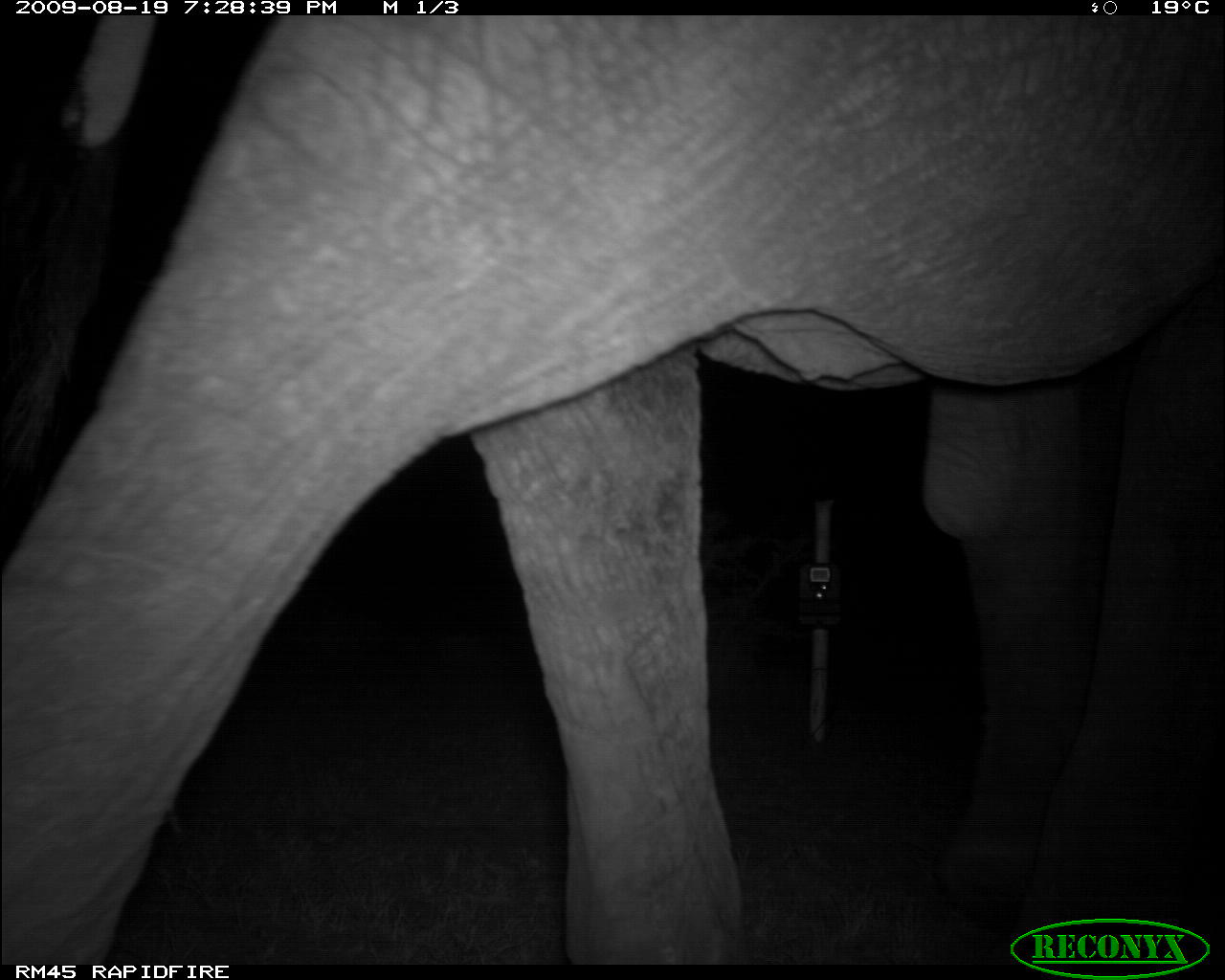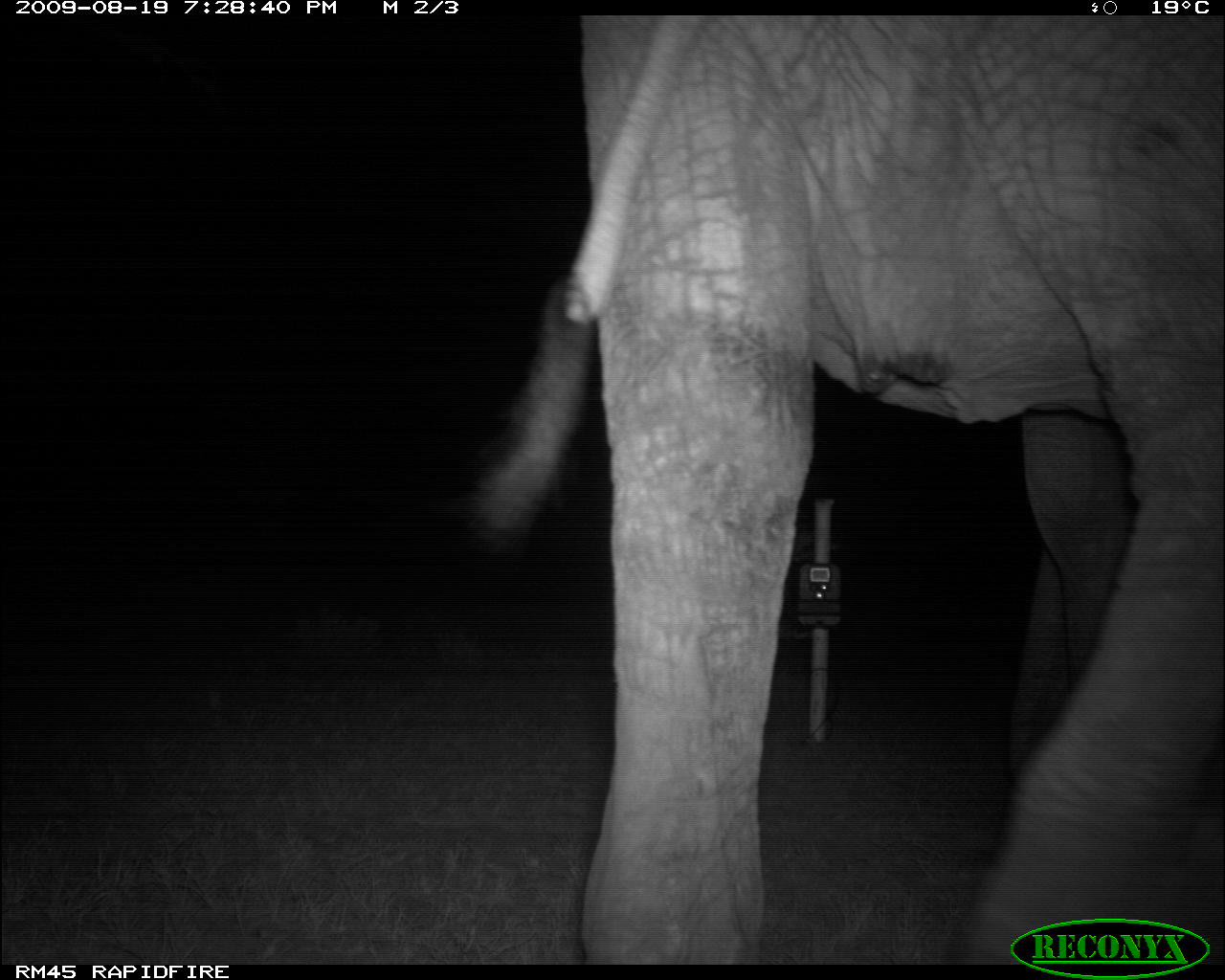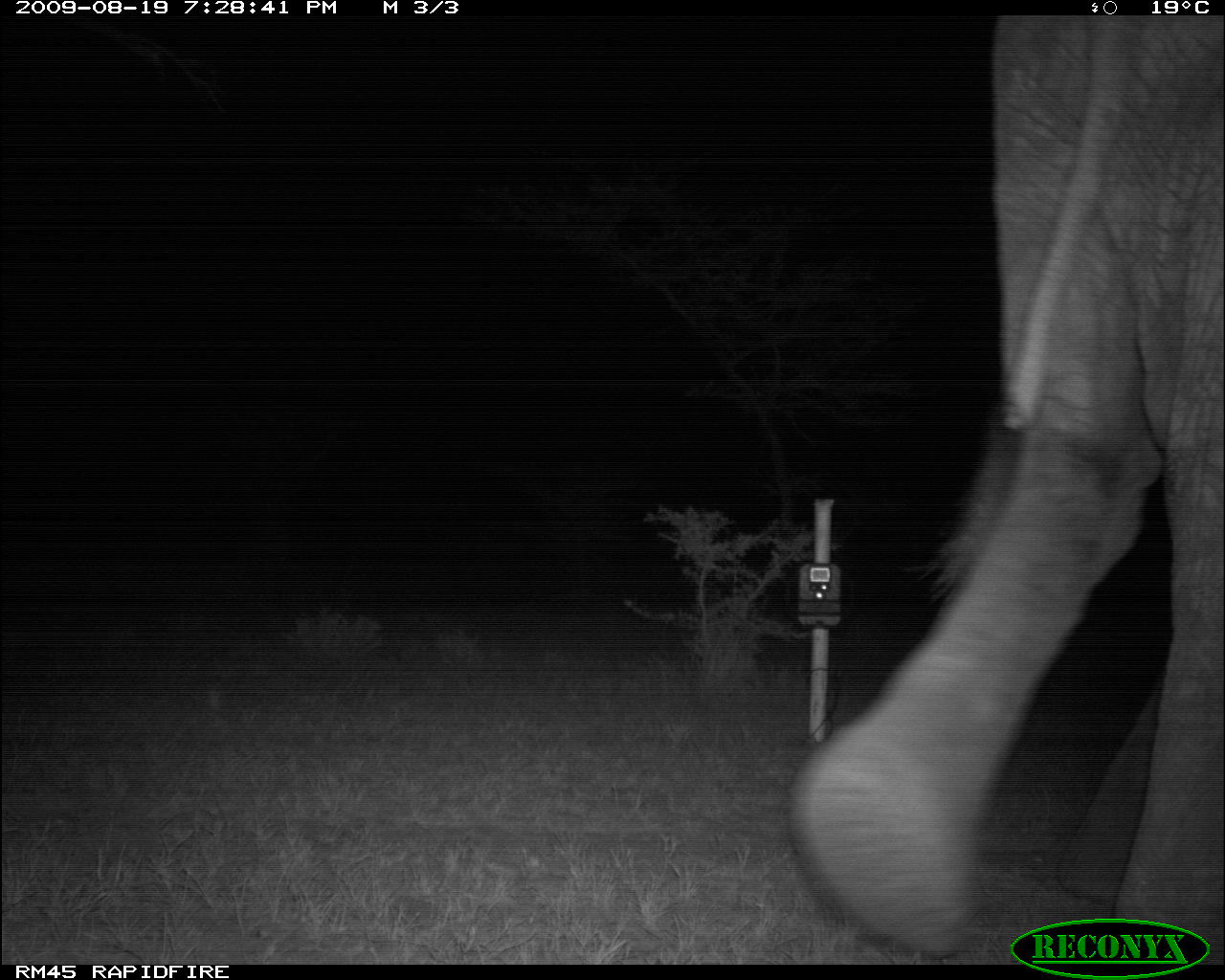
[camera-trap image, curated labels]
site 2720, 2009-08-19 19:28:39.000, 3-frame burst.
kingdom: Animalia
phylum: Chordata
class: Mammalia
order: Proboscidea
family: Elephantidae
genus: Loxodonta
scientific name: Loxodonta africana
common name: african bush elephant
Loxodonta africana (african bush elephant), count 1.